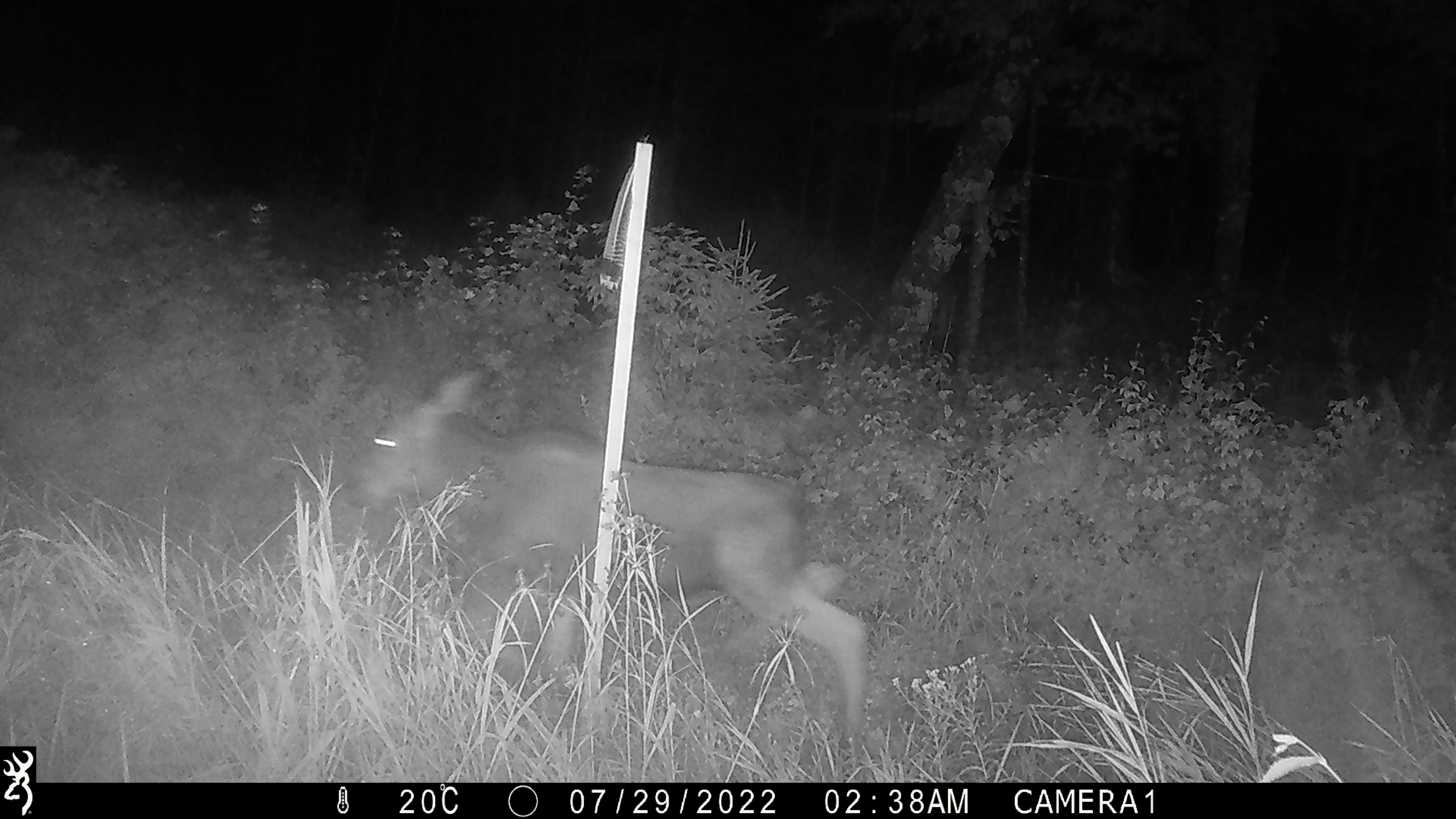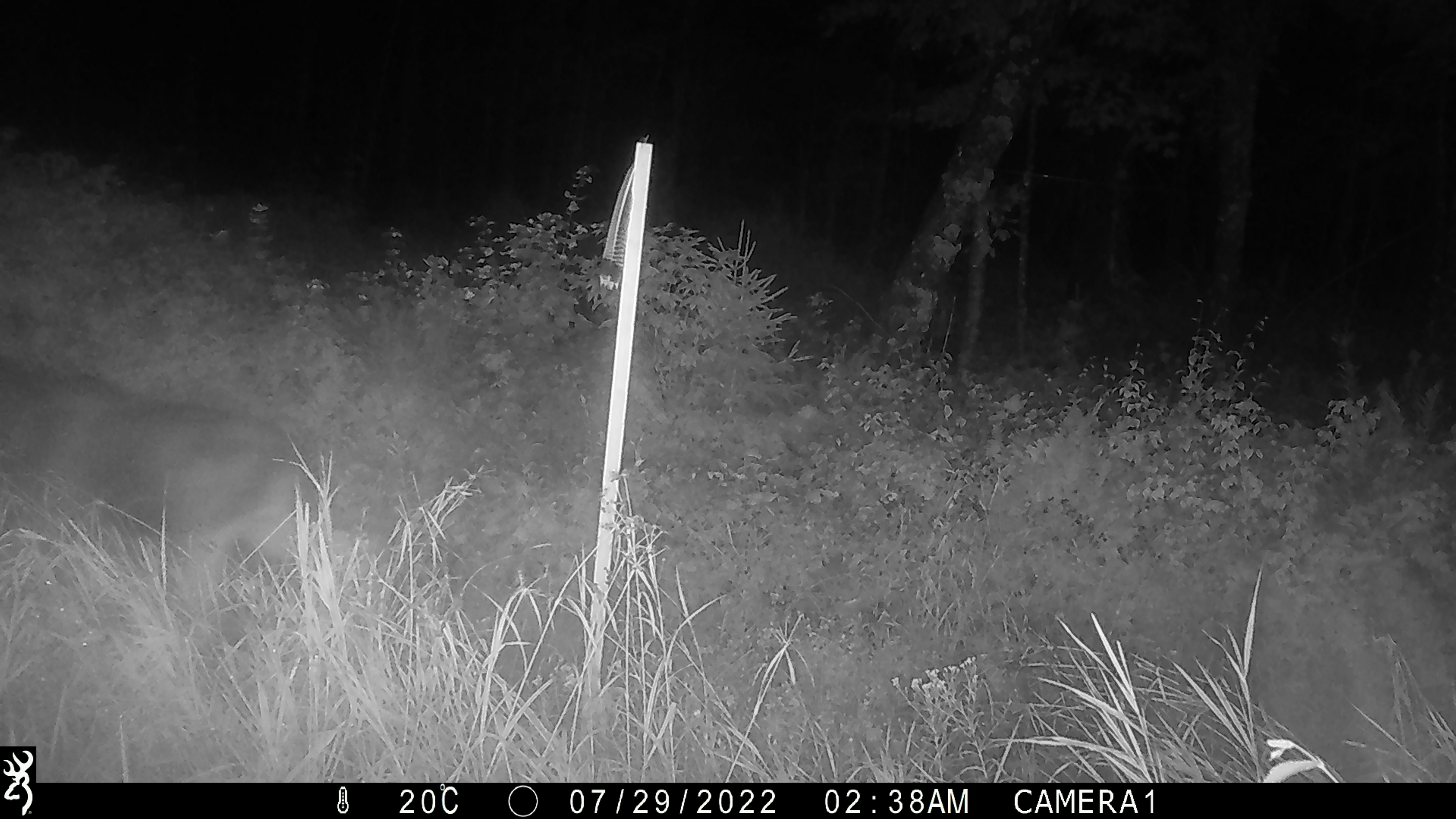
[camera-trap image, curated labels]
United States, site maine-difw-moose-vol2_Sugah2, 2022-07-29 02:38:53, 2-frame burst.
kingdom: Animalia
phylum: Chordata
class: Mammalia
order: Artiodactyla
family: Cervidae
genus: Alces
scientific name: Alces alces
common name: moose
Moose (Alces alces).